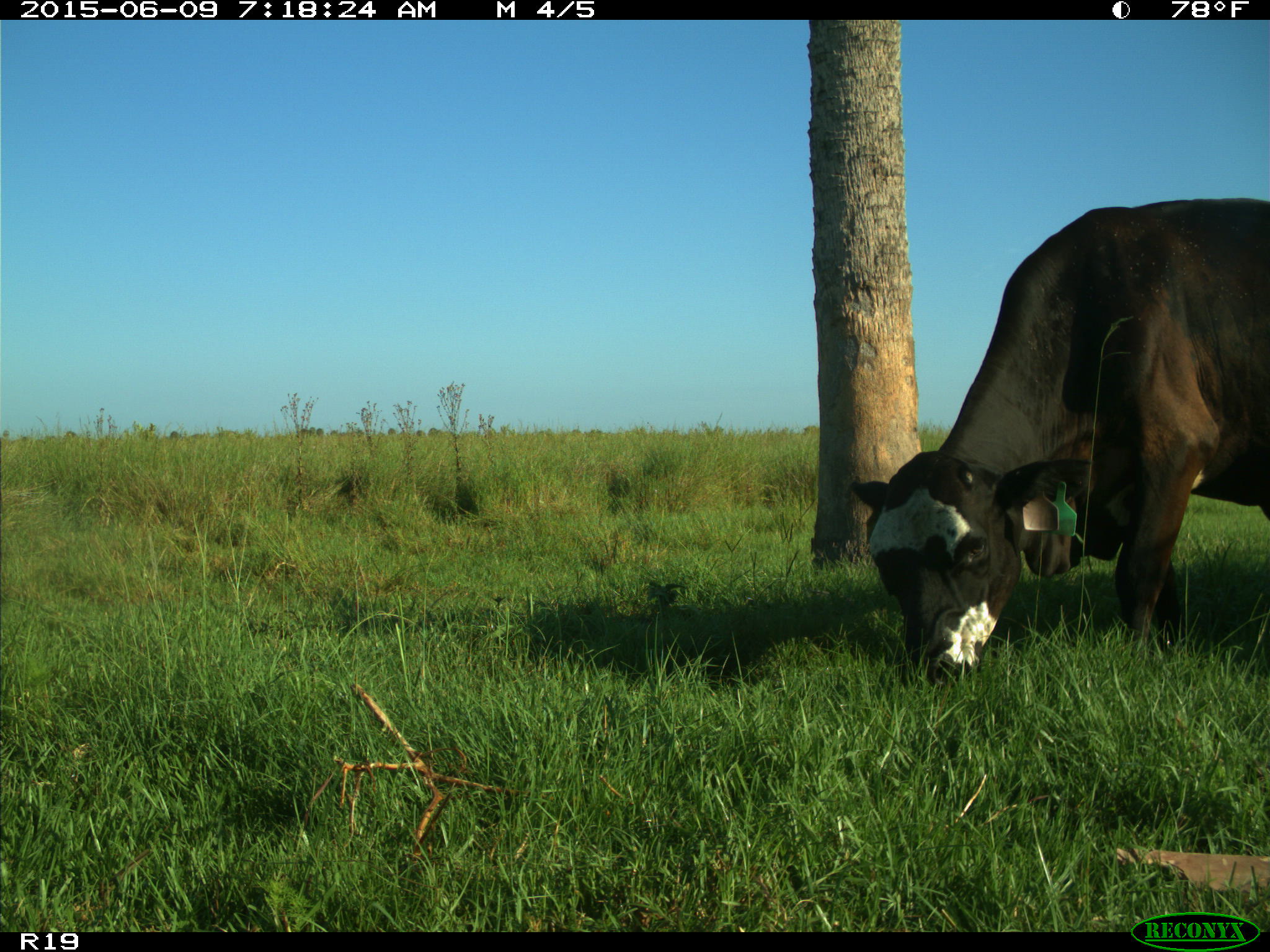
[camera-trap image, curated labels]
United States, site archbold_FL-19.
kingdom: Animalia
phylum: Chordata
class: Mammalia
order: Artiodactyla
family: Bovidae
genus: Bos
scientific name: Bos taurus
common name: domestic cow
Bos taurus (domestic cow).